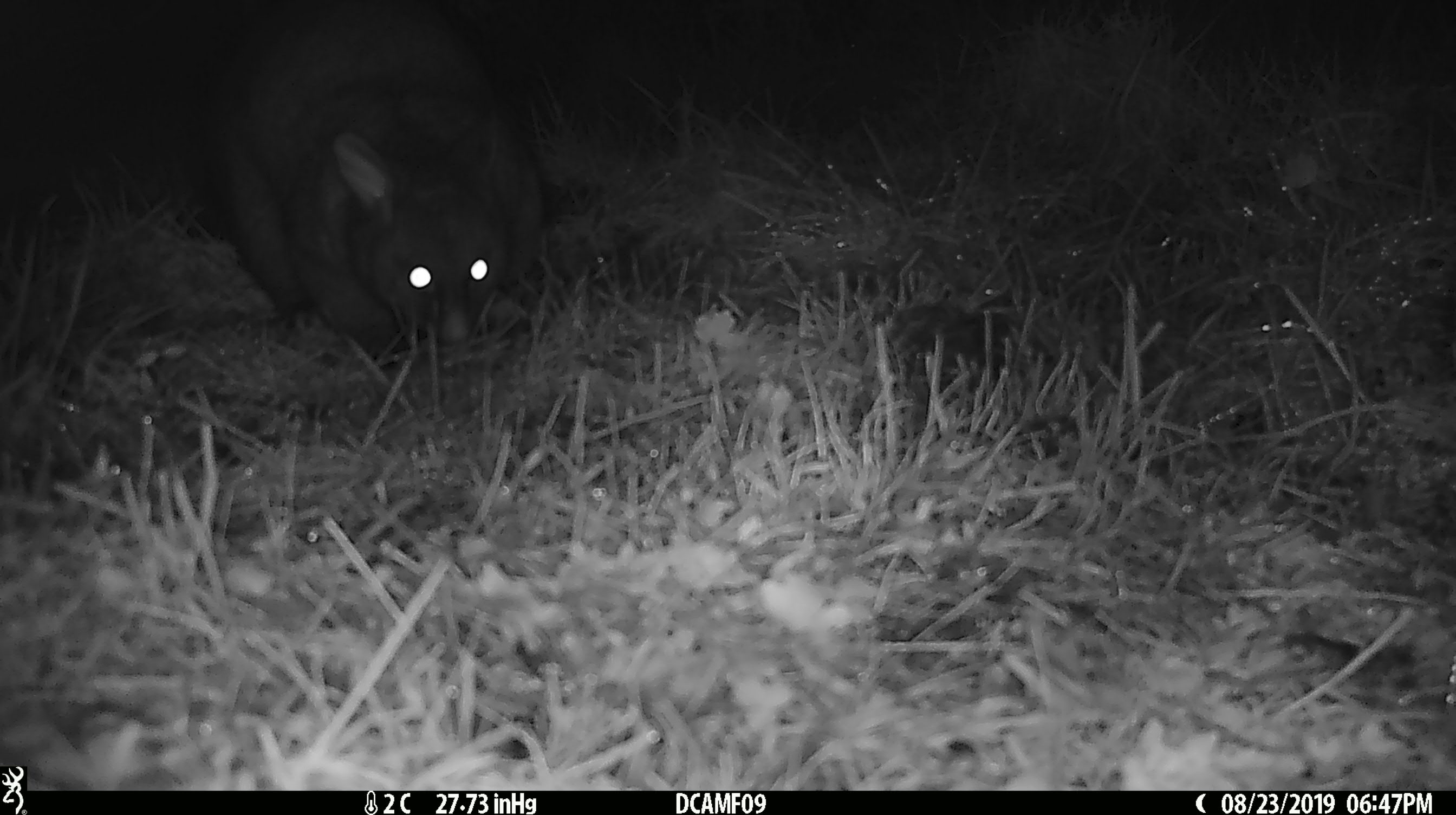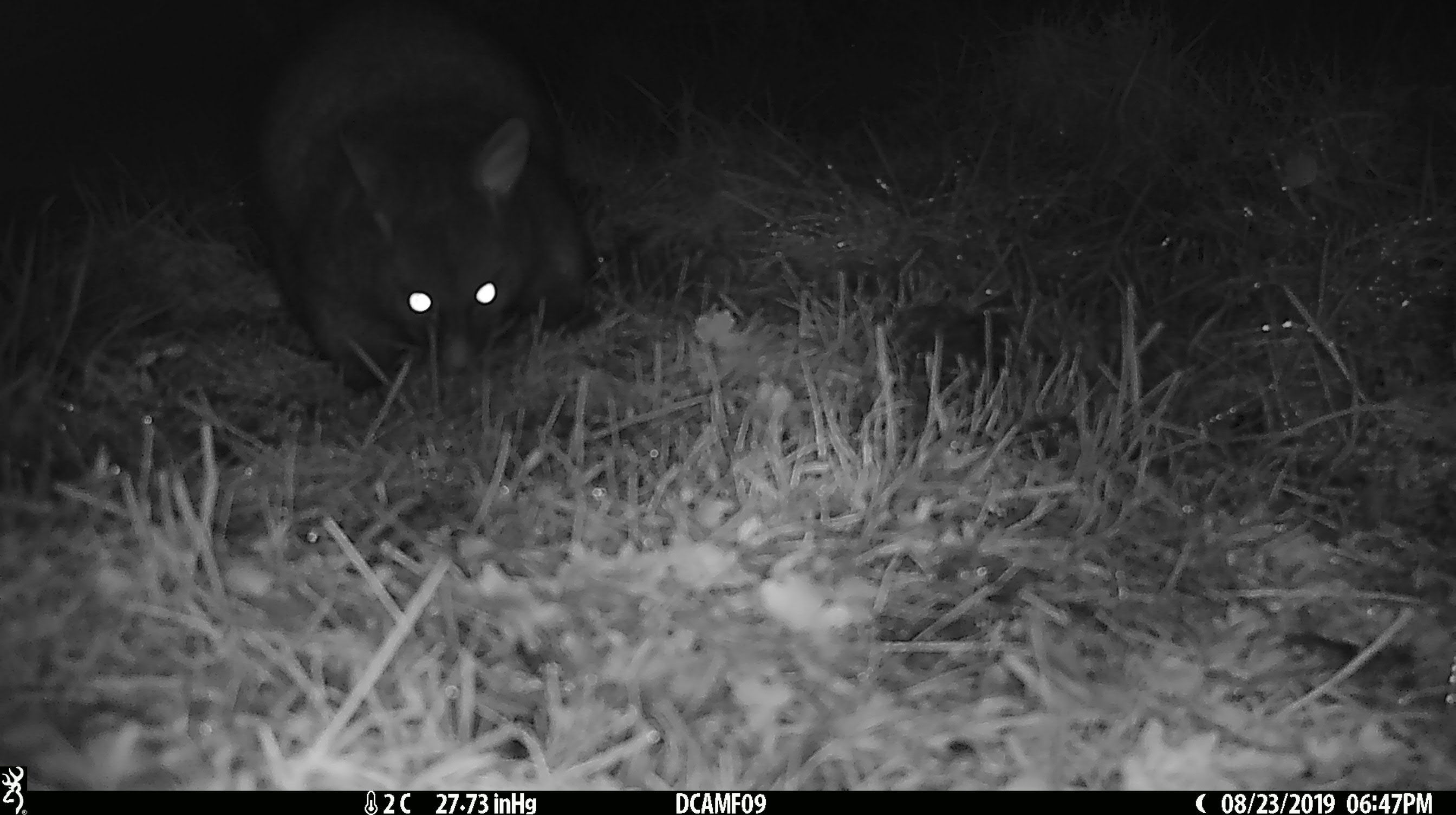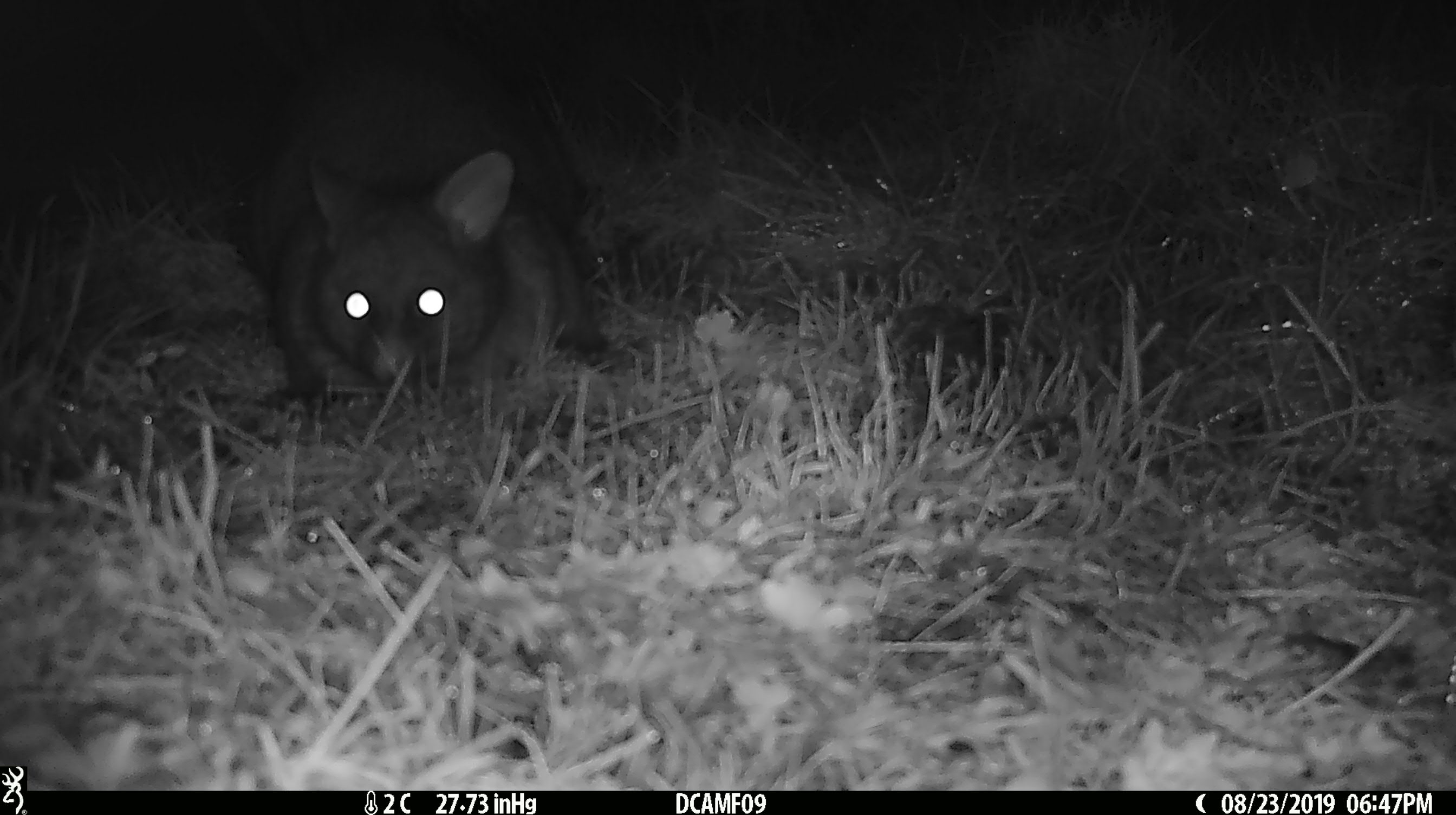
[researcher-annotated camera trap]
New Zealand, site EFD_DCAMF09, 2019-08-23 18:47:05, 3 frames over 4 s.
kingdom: Animalia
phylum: Chordata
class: Mammalia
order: Diprotodontia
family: Phalangeridae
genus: Trichosurus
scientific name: Trichosurus vulpecula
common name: common brushtail possum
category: possum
Possum (common brushtail possum) (Trichosurus vulpecula).